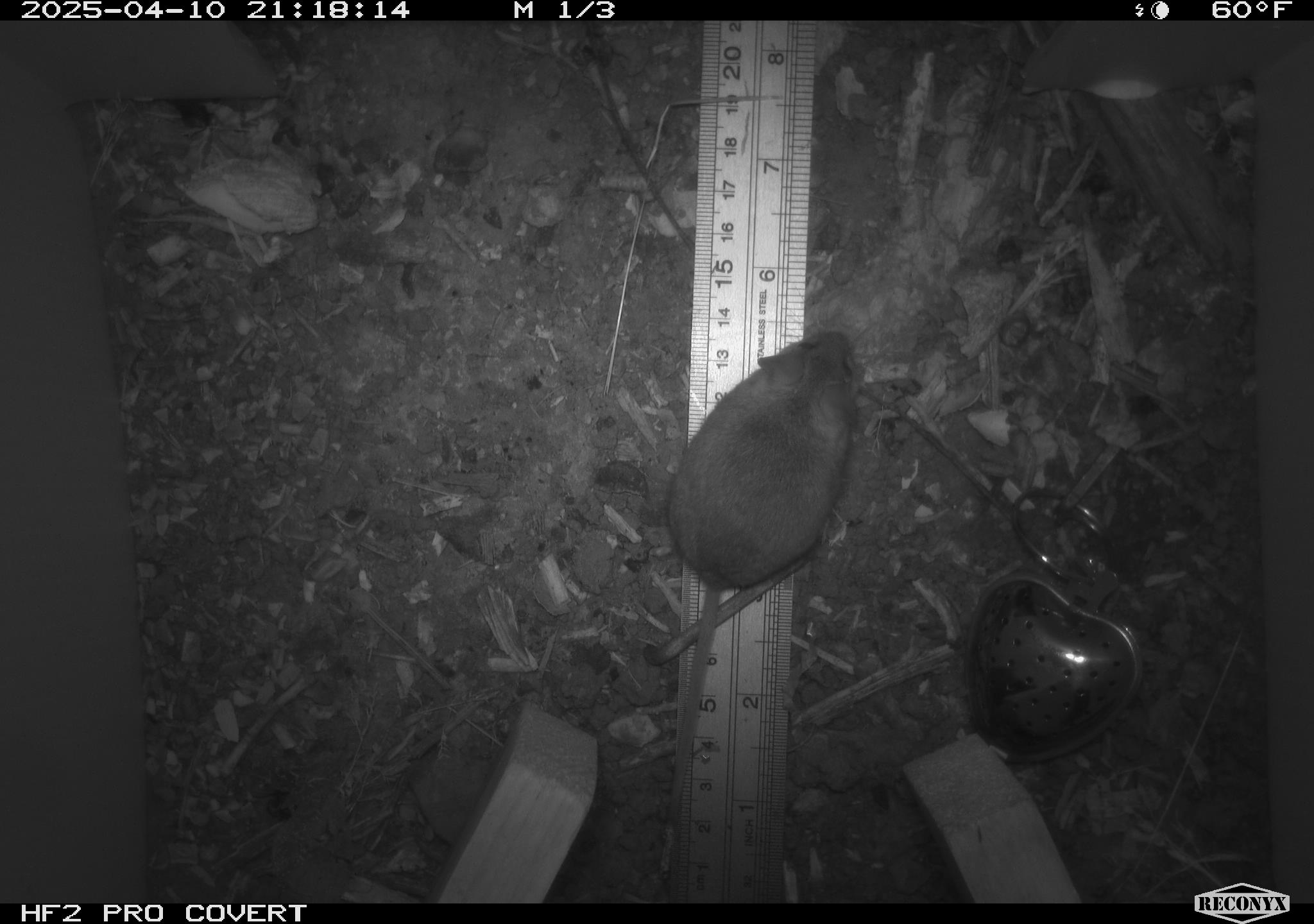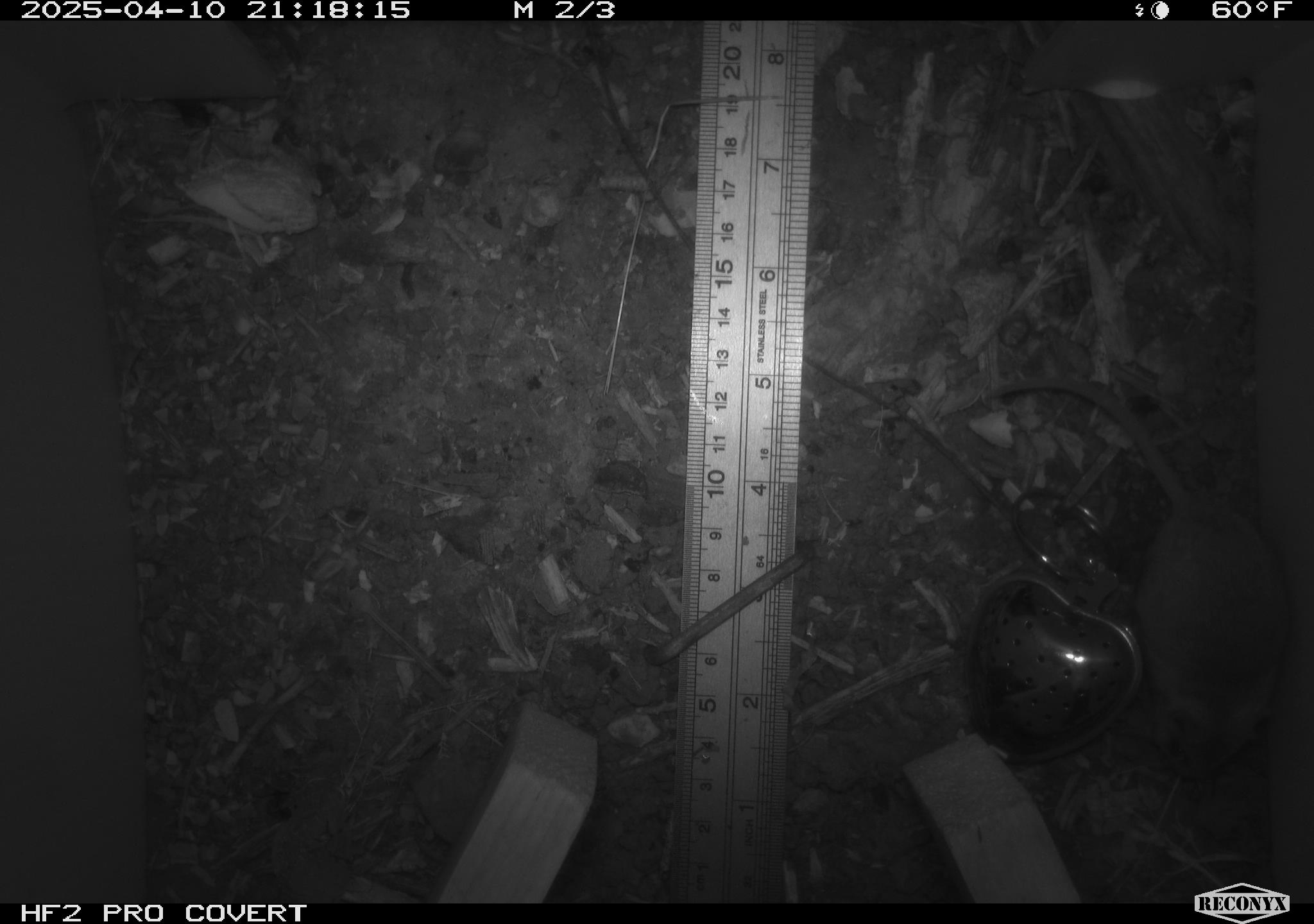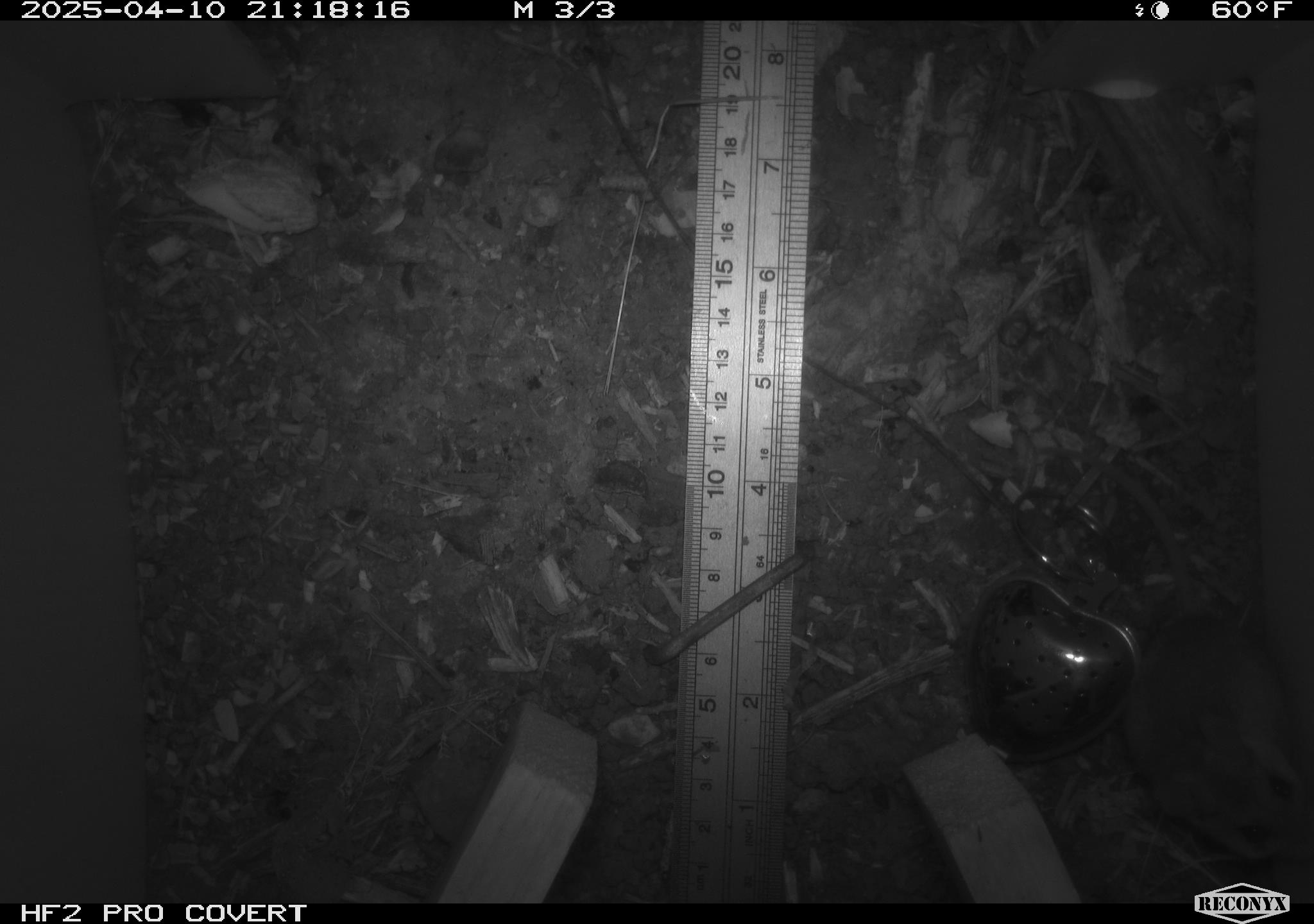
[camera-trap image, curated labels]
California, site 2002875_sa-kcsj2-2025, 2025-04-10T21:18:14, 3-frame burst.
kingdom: Animalia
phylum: Chordata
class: Mammalia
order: Rodentia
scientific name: Rodentia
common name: rodent